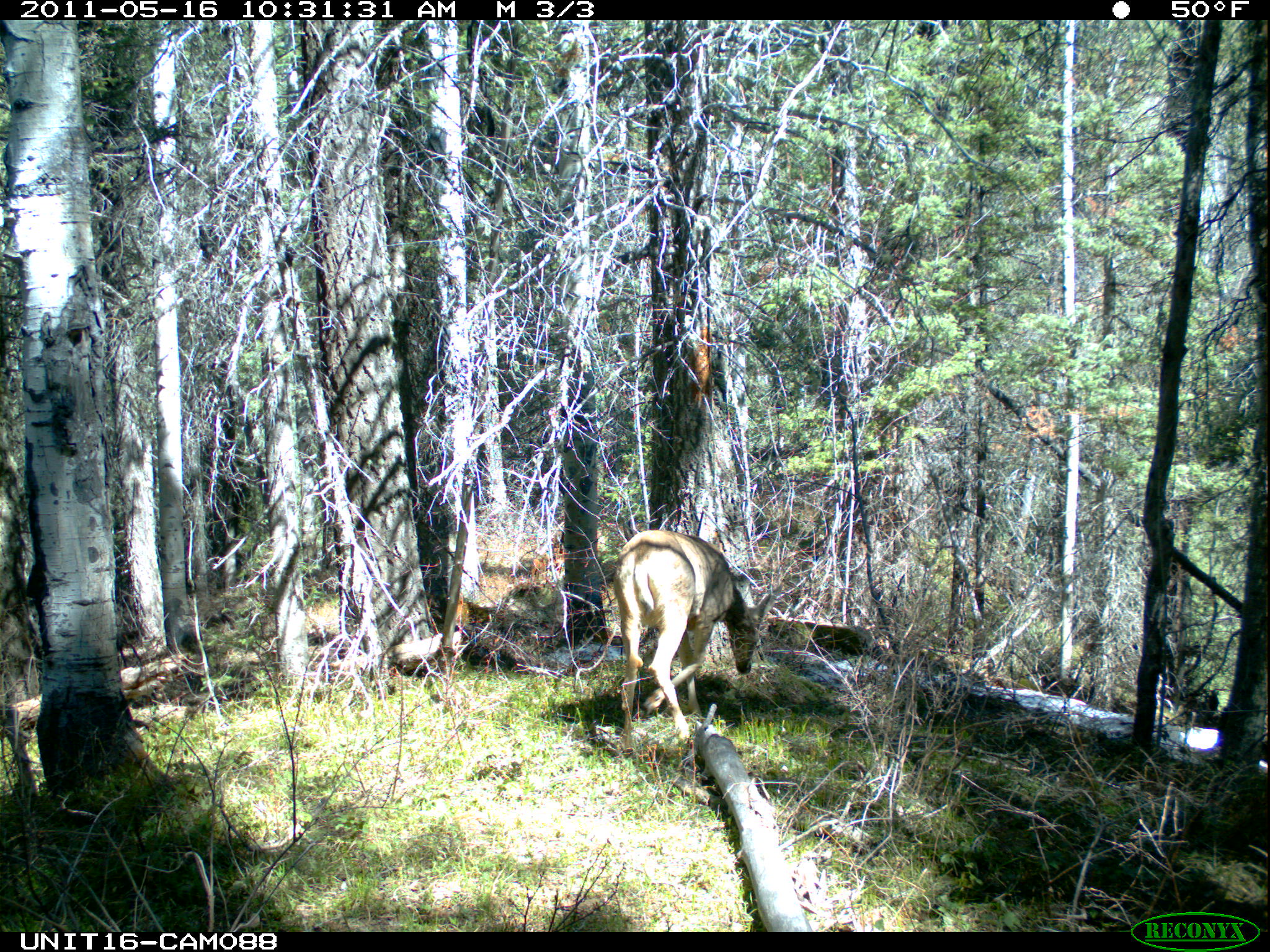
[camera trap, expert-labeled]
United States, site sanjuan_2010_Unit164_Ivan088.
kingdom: Animalia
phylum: Chordata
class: Mammalia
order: Artiodactyla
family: Cervidae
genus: Odocoileus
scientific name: Odocoileus hemionus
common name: mule deer